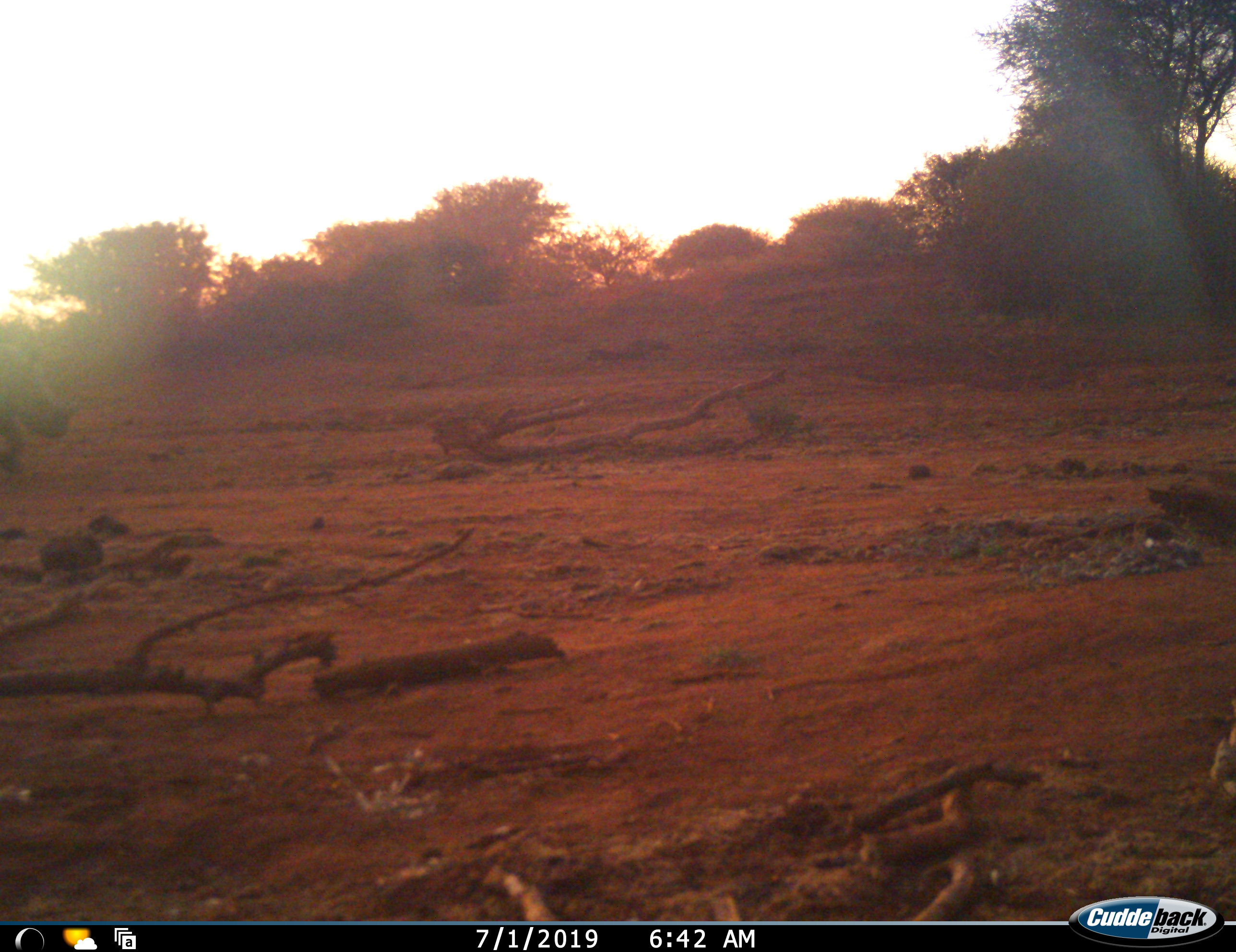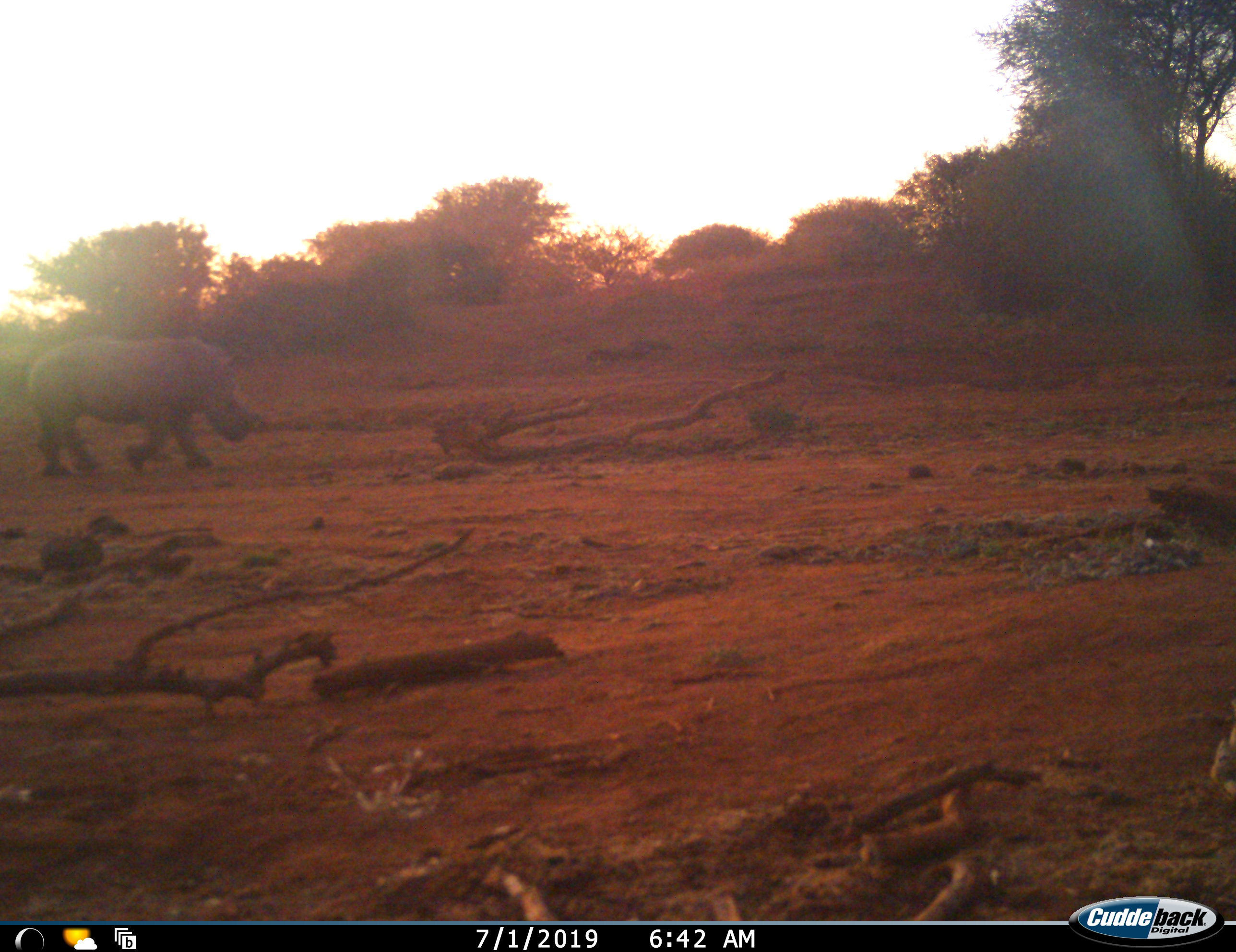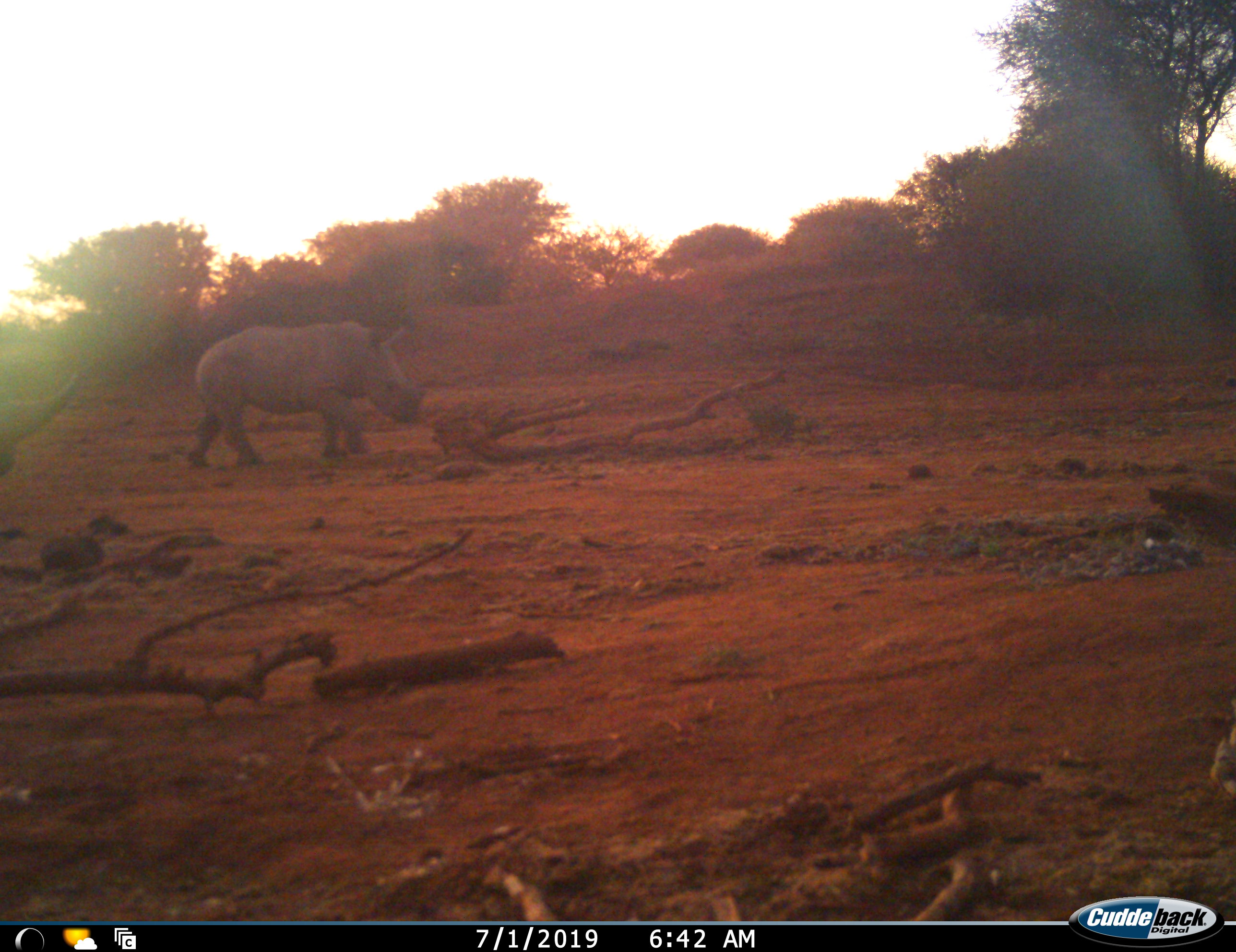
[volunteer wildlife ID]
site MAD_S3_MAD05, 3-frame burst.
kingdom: Animalia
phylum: Chordata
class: Mammalia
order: Perissodactyla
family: Rhinocerotidae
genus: Ceratotherium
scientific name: Ceratotherium simum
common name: white rhinoceros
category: rhinoceroswhite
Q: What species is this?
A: Rhinoceroswhite (white rhinoceros) (Ceratotherium simum).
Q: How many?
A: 1.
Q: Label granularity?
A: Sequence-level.